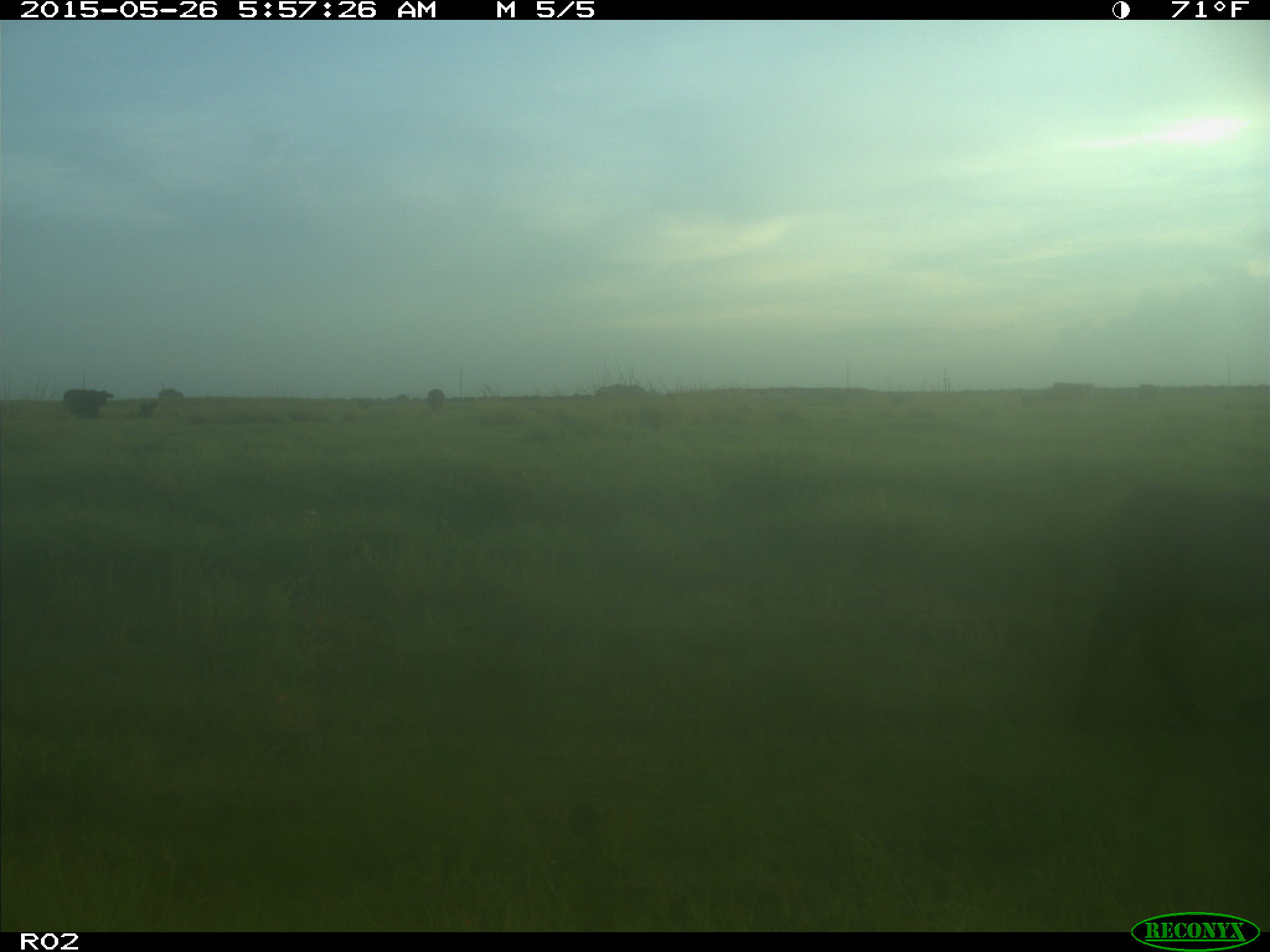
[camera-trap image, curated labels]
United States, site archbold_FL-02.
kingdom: Animalia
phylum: Chordata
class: Mammalia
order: Artiodactyla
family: Bovidae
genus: Bos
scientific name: Bos taurus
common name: domestic cow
Bos taurus (domestic cow).